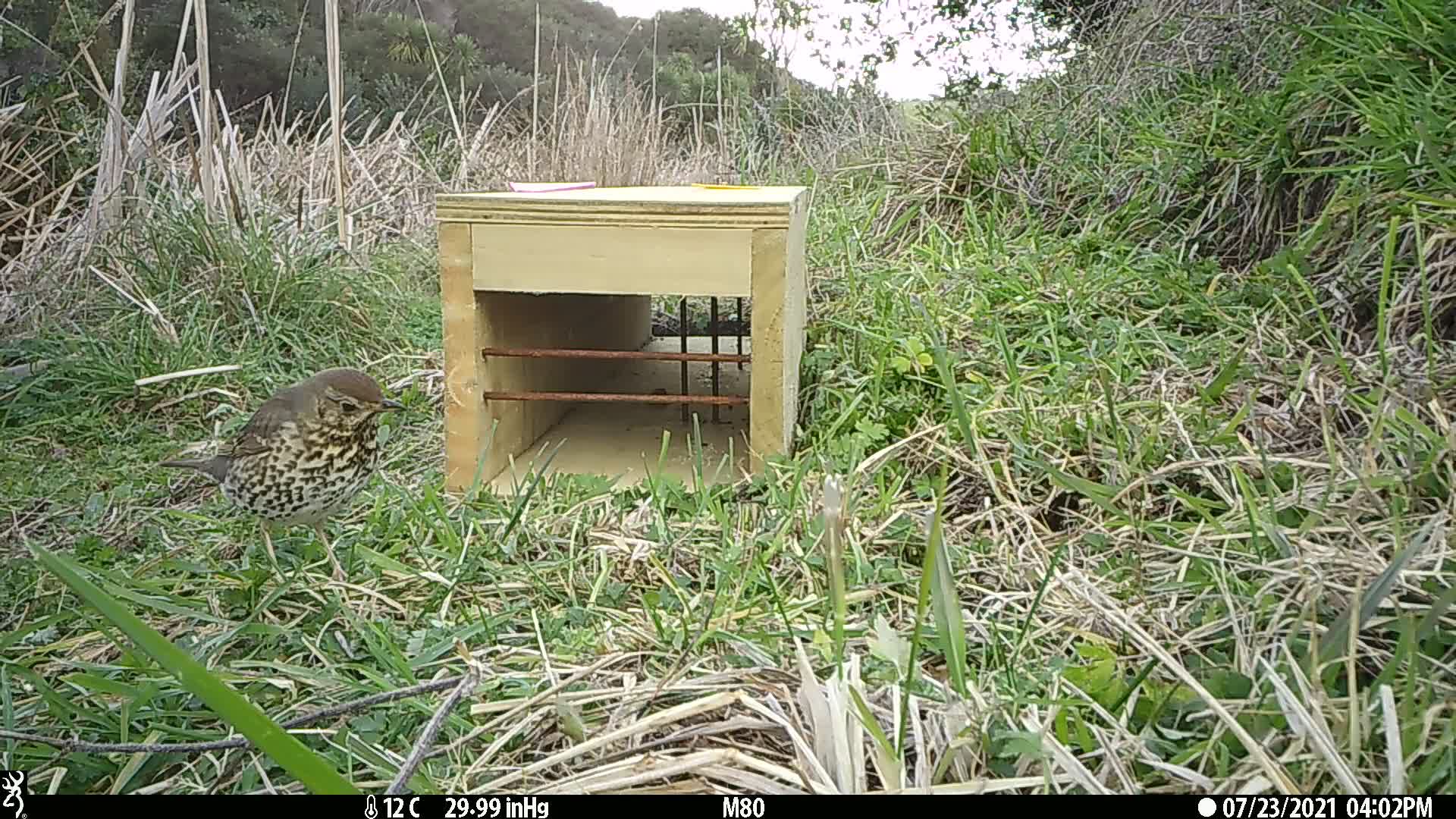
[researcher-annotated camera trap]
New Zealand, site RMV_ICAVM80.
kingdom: Animalia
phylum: Chordata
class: Aves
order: Passeriformes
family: Turdidae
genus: Turdus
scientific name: Turdus philomelos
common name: song thrush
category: thrush